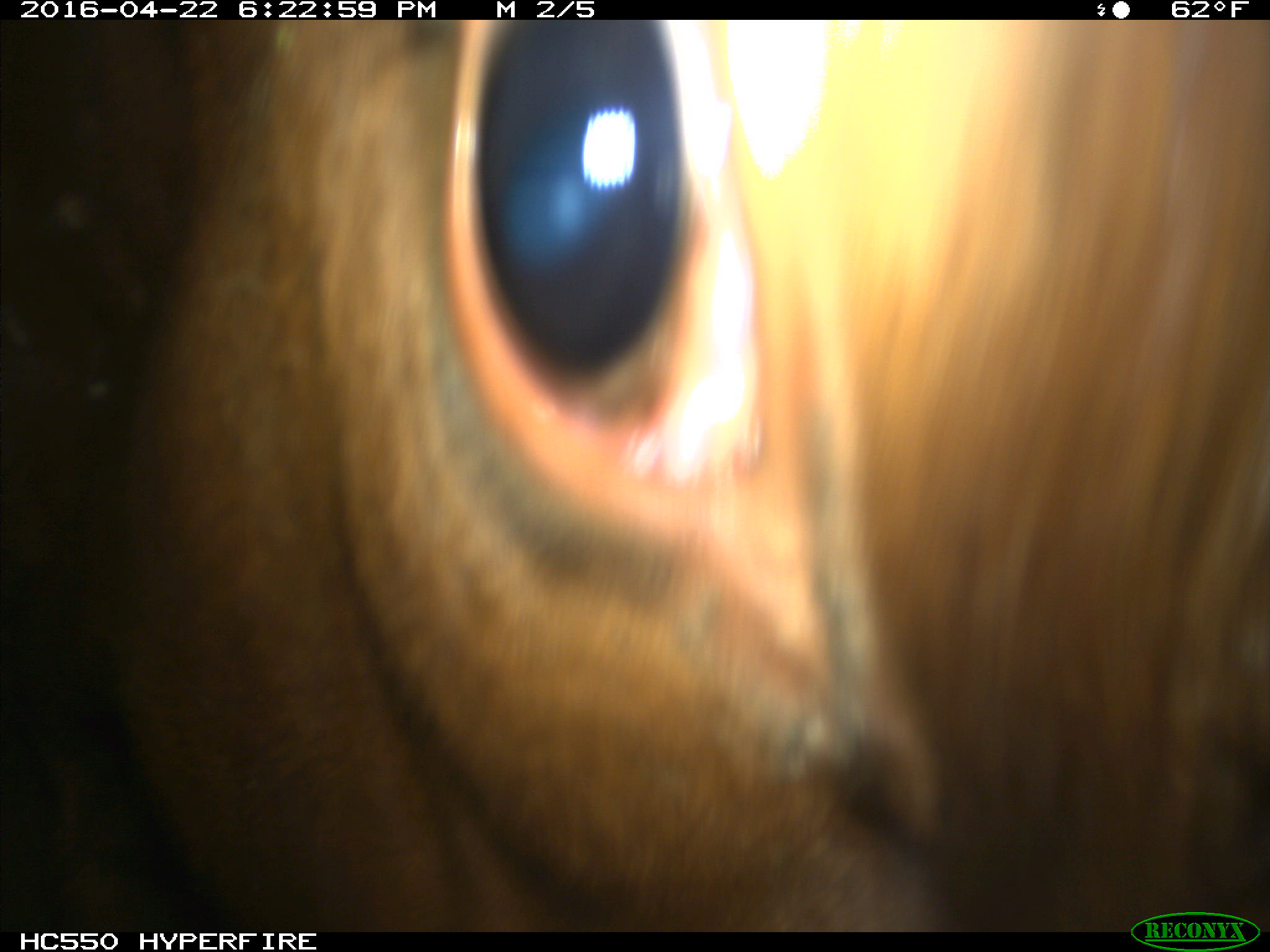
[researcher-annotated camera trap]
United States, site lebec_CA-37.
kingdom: Animalia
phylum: Chordata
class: Mammalia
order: Artiodactyla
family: Bovidae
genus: Bos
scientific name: Bos taurus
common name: domestic cow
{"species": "Bos taurus (domestic cow)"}